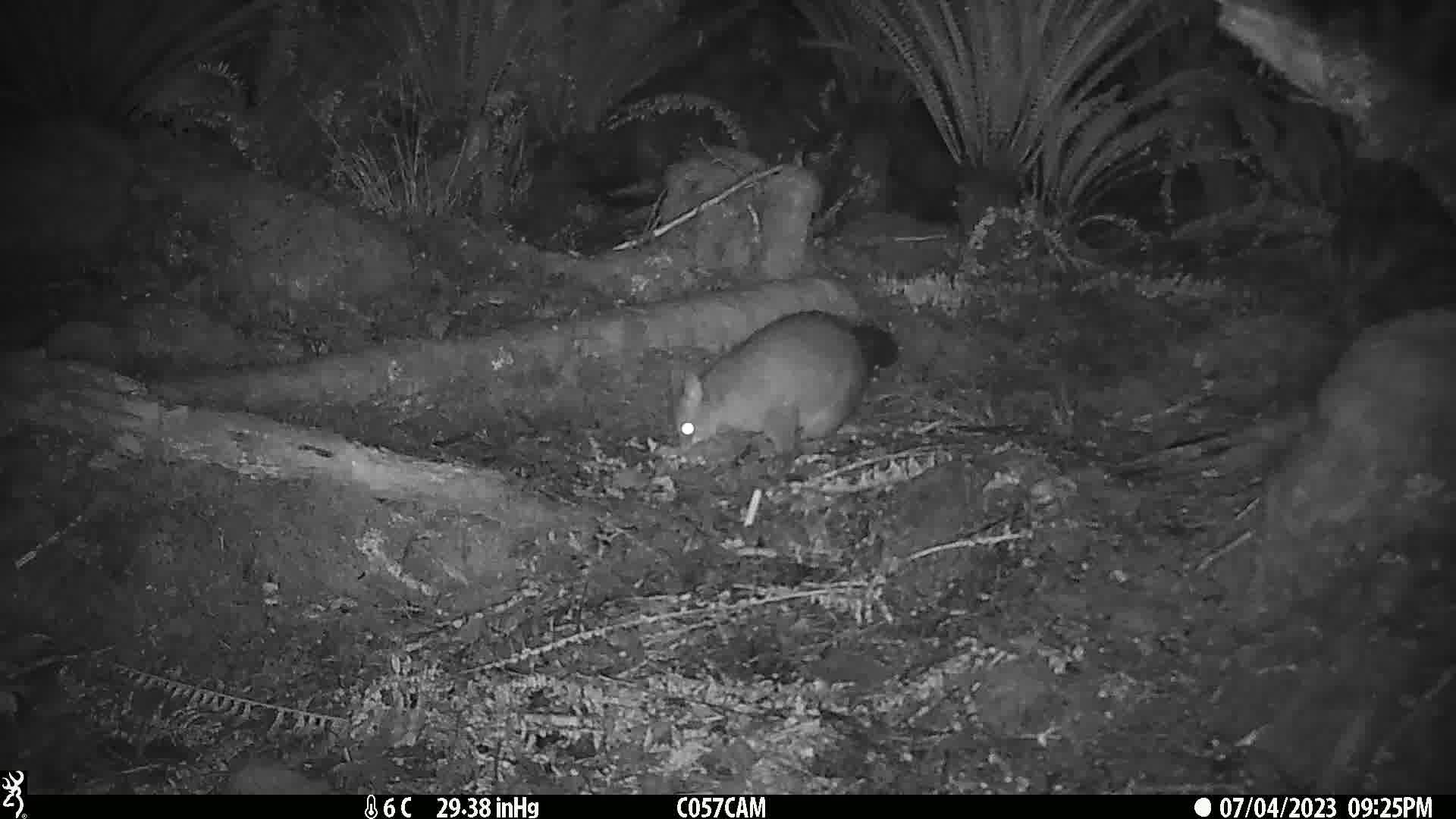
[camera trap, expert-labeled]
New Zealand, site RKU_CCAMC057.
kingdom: Animalia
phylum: Chordata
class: Mammalia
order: Diprotodontia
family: Phalangeridae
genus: Trichosurus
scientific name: Trichosurus vulpecula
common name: common brushtail possum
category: possum